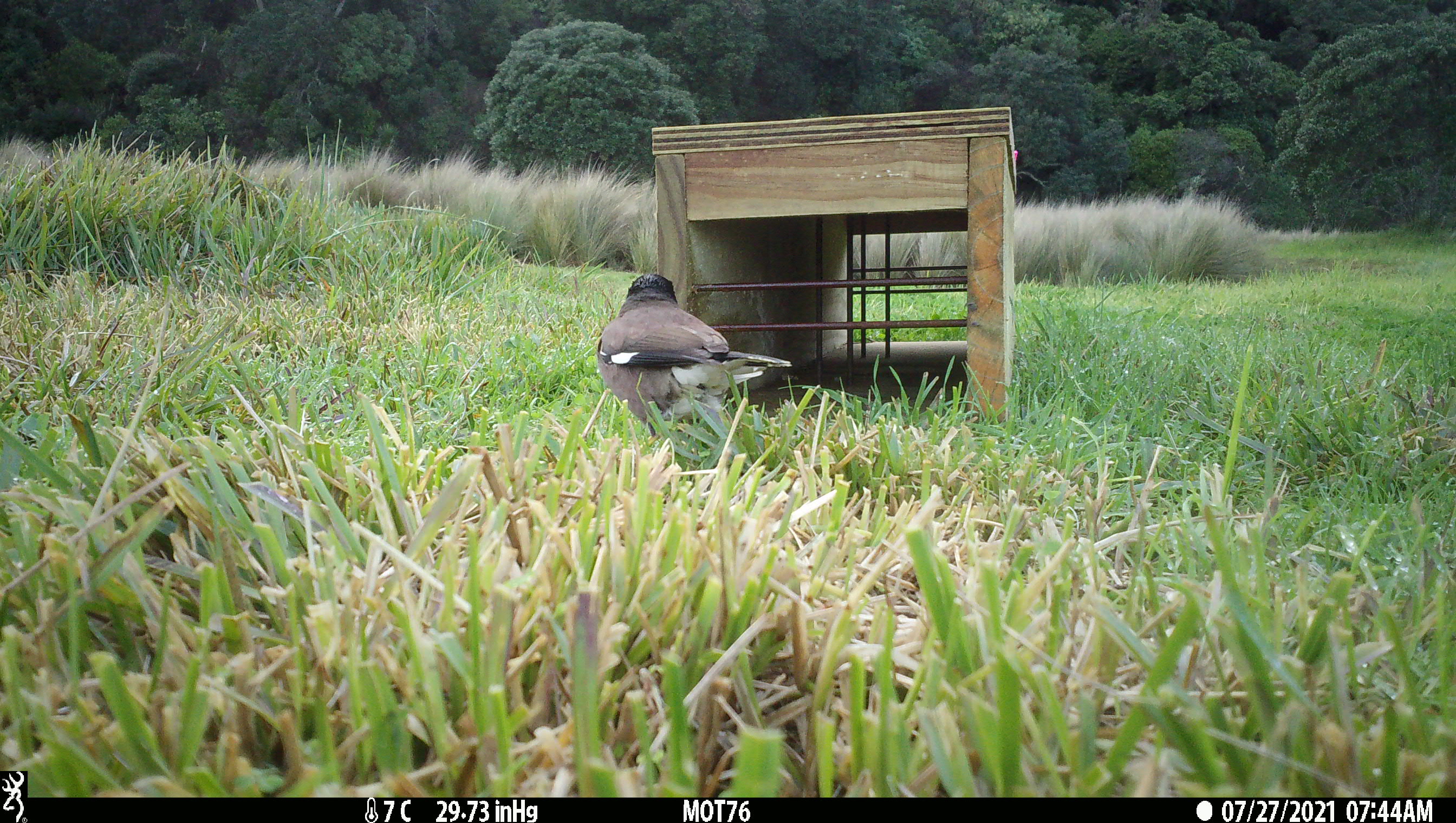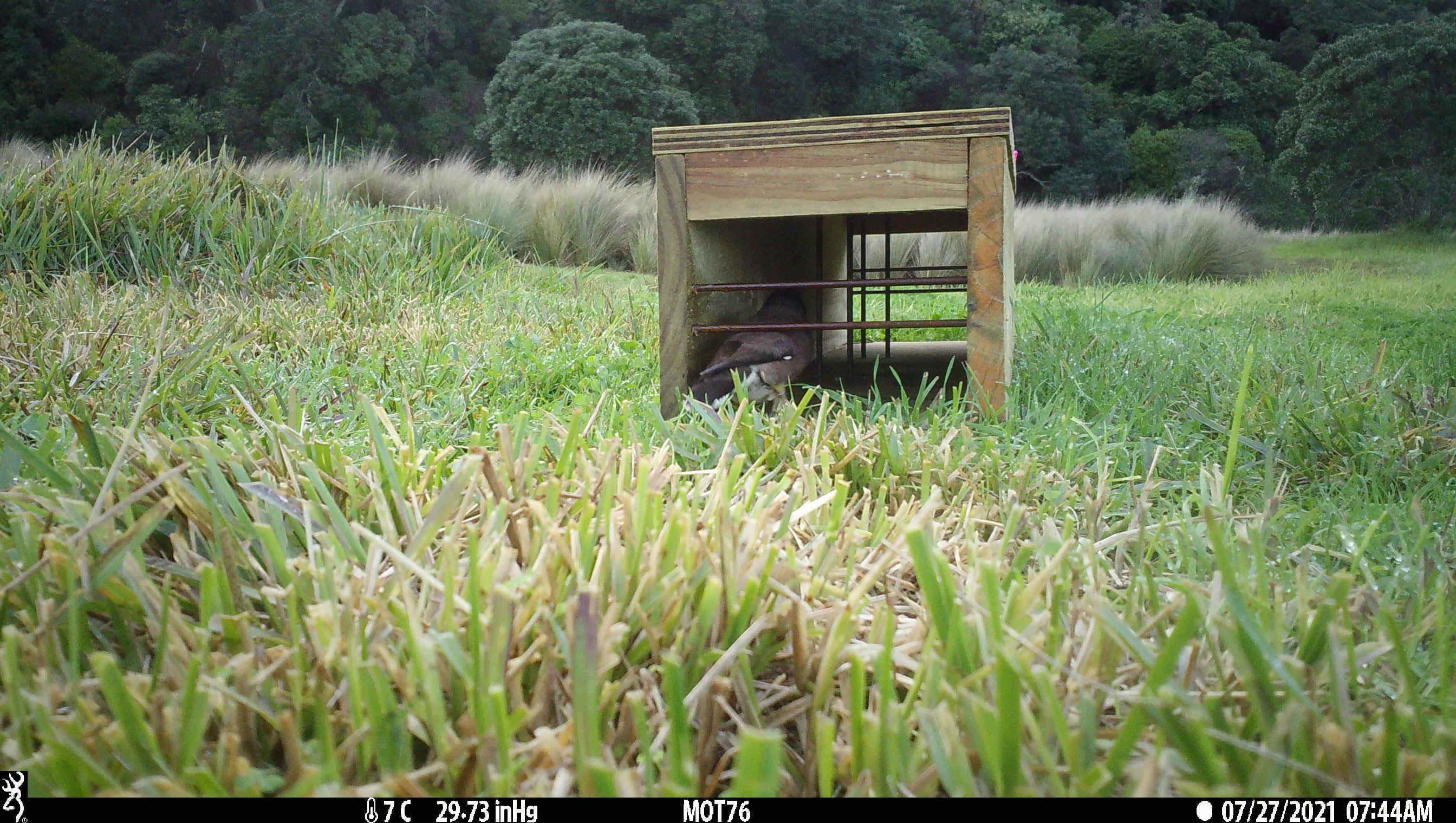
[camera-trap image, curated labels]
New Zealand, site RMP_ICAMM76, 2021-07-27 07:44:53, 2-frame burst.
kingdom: Animalia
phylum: Chordata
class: Aves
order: Passeriformes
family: Sturnidae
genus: Acridotheres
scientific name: Acridotheres tristis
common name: common myna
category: myna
Myna (common myna) (Acridotheres tristis).